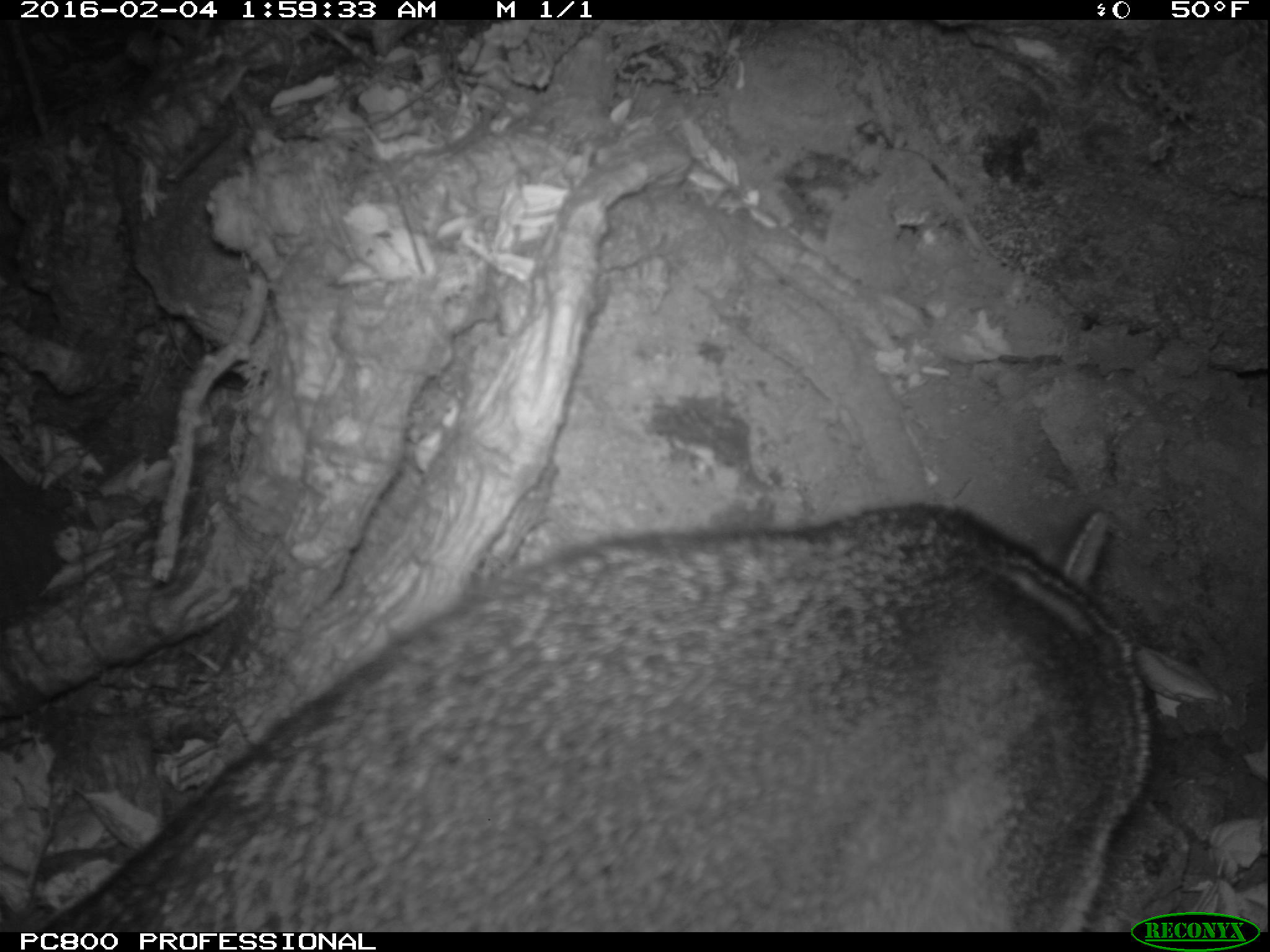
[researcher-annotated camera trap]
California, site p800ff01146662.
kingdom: Animalia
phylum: Chordata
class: Mammalia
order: Carnivora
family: Canidae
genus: Urocyon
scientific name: Urocyon littoralis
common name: island fox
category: fox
Fox (island fox) (Urocyon littoralis).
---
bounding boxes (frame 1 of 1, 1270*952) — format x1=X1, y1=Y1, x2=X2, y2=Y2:
fox: x1=11, y1=500, x2=1158, y2=931